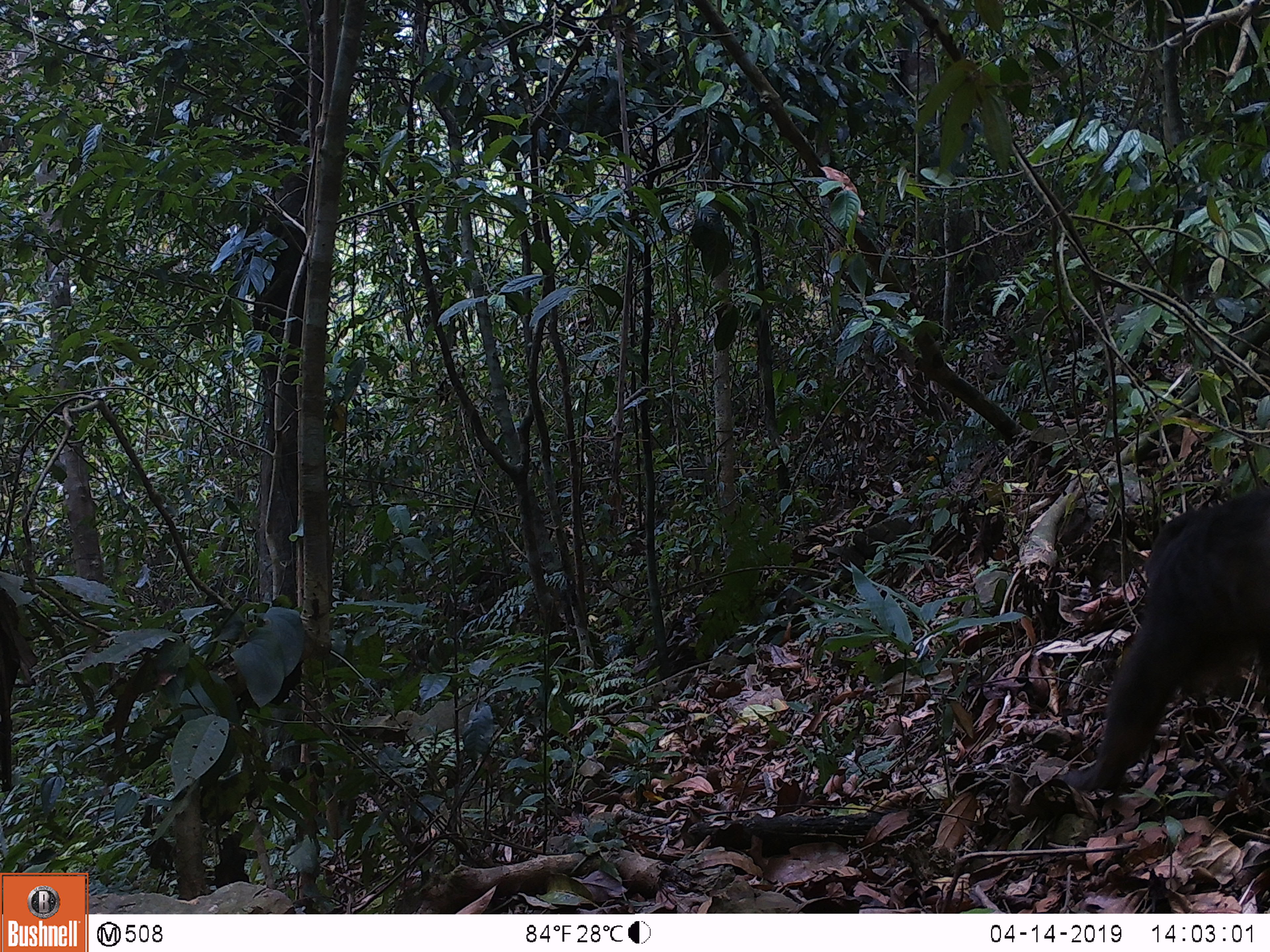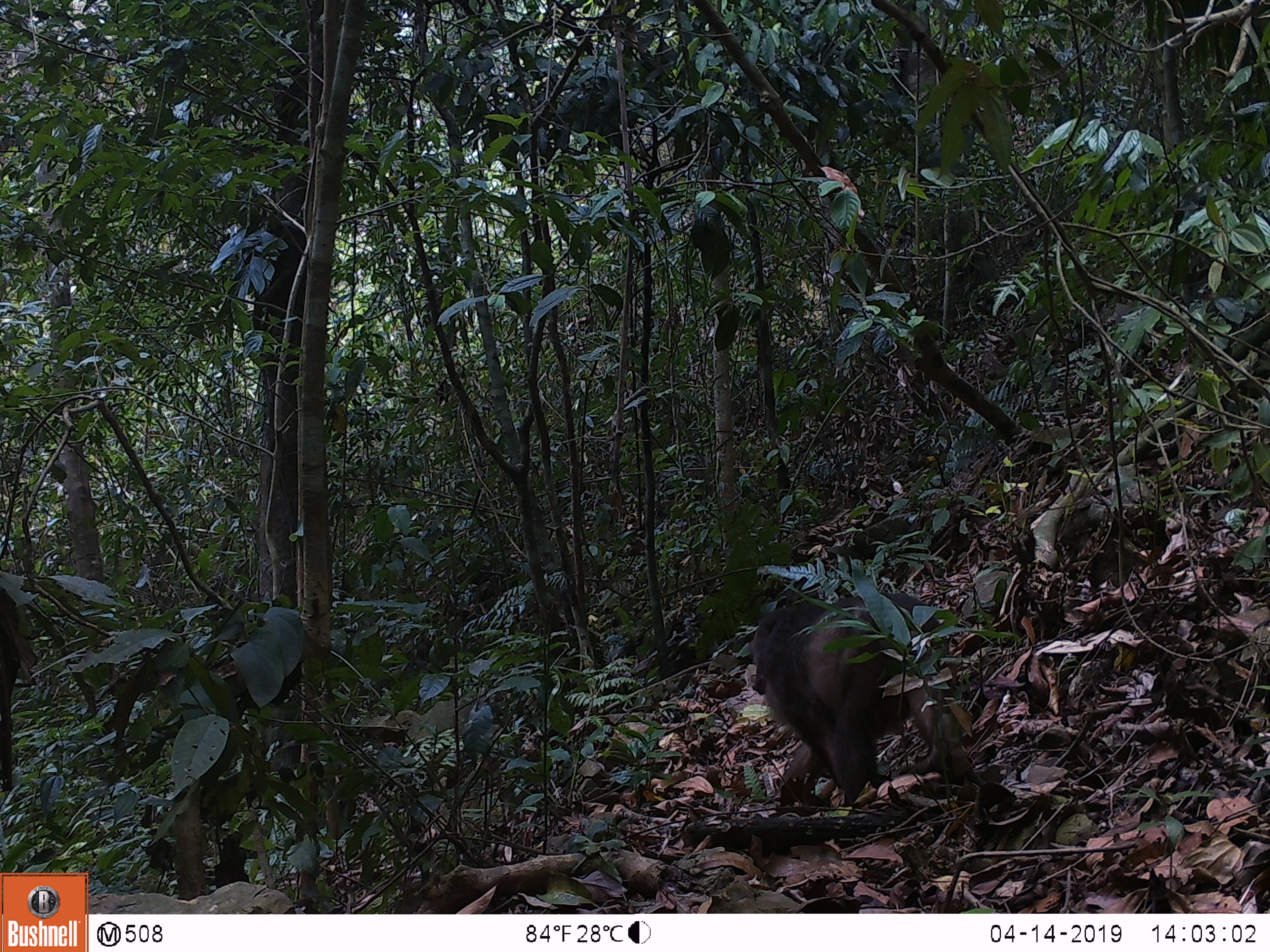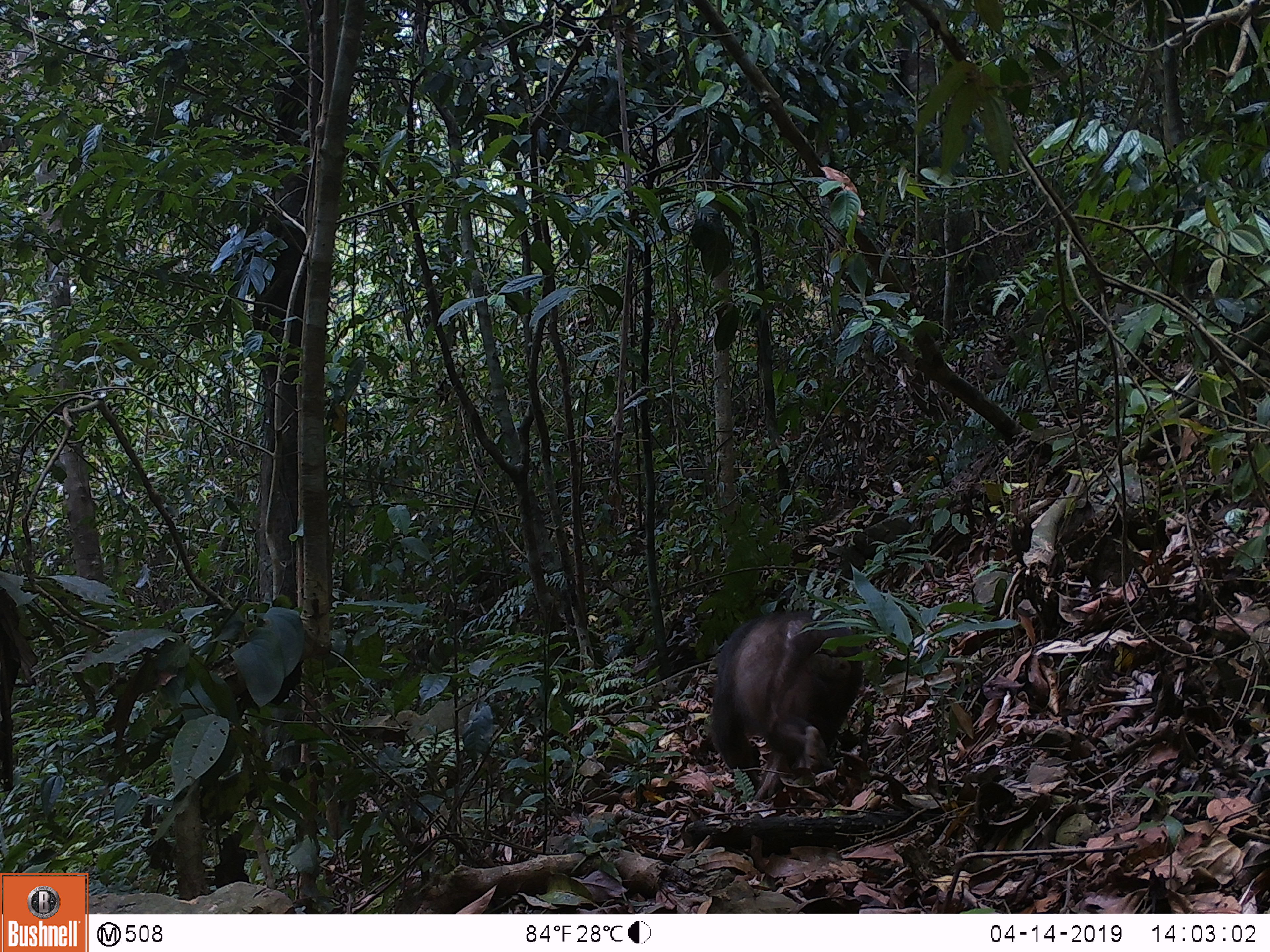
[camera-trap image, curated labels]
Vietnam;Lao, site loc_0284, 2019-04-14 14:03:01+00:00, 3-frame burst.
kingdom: Animalia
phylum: Chordata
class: Mammalia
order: Primates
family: Cercopithecidae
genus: Macaca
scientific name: Macaca arctoides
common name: stump-tailed macaque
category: stump tailed macaque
Stump tailed macaque (stump-tailed macaque) (Macaca arctoides). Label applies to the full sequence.